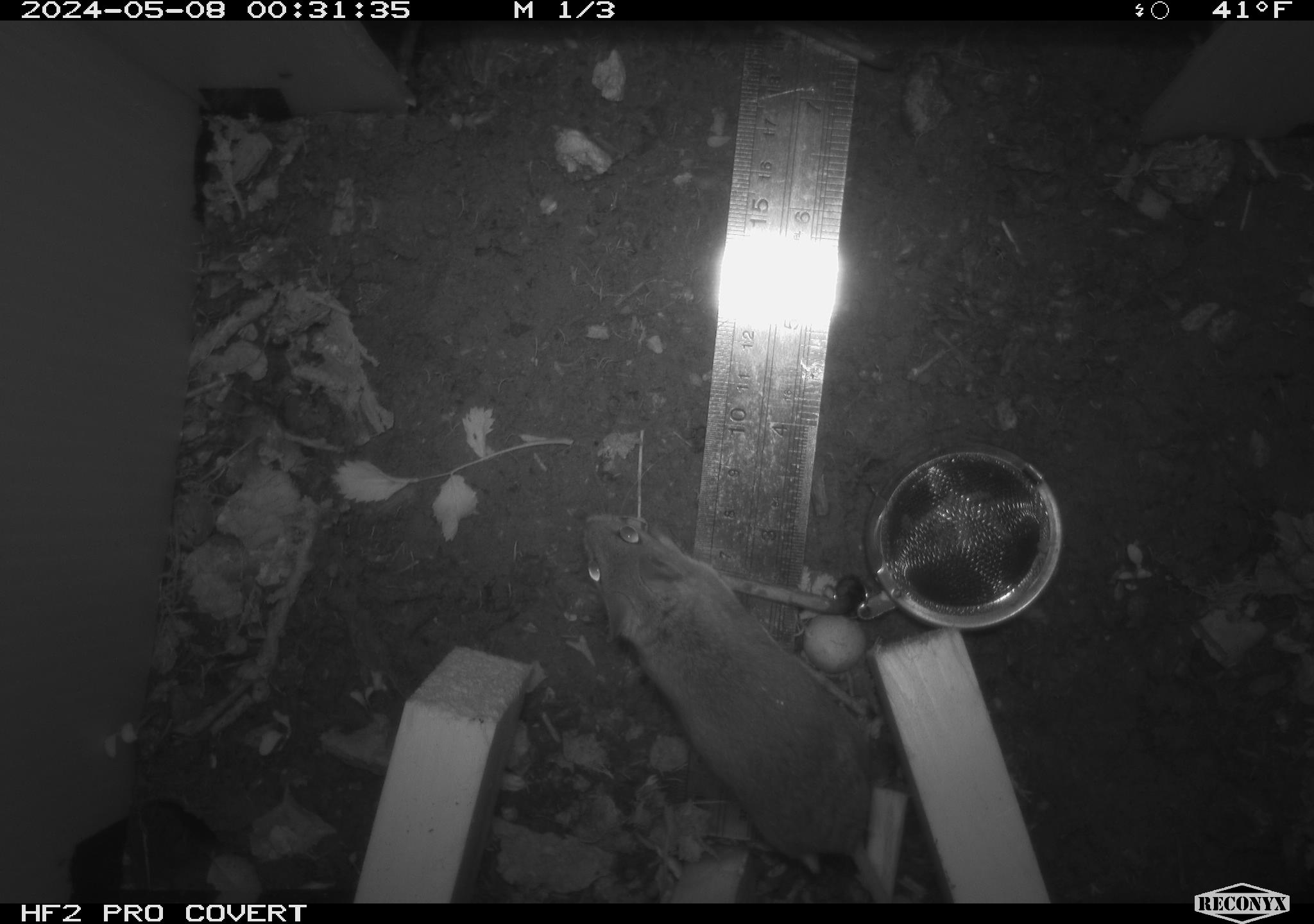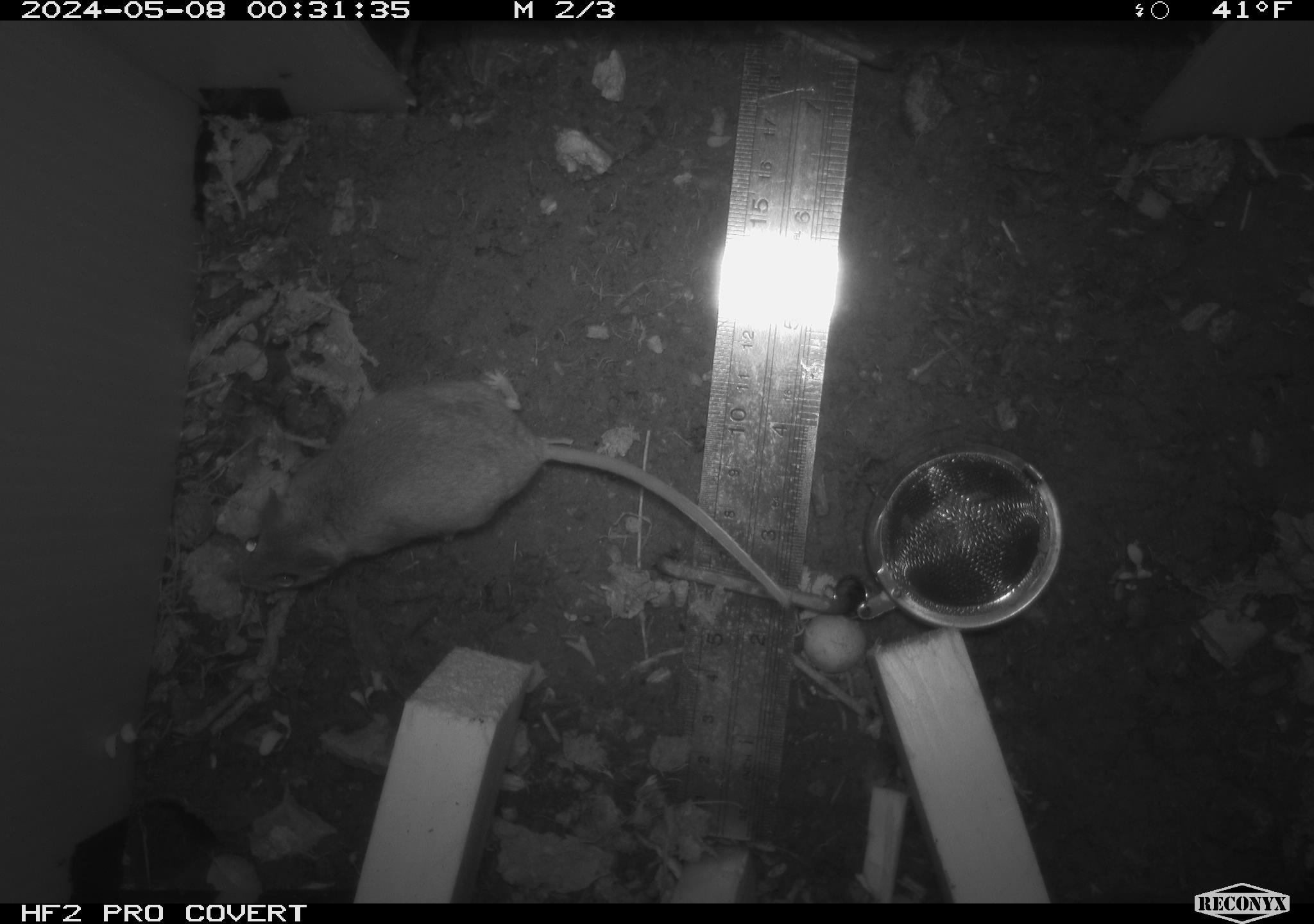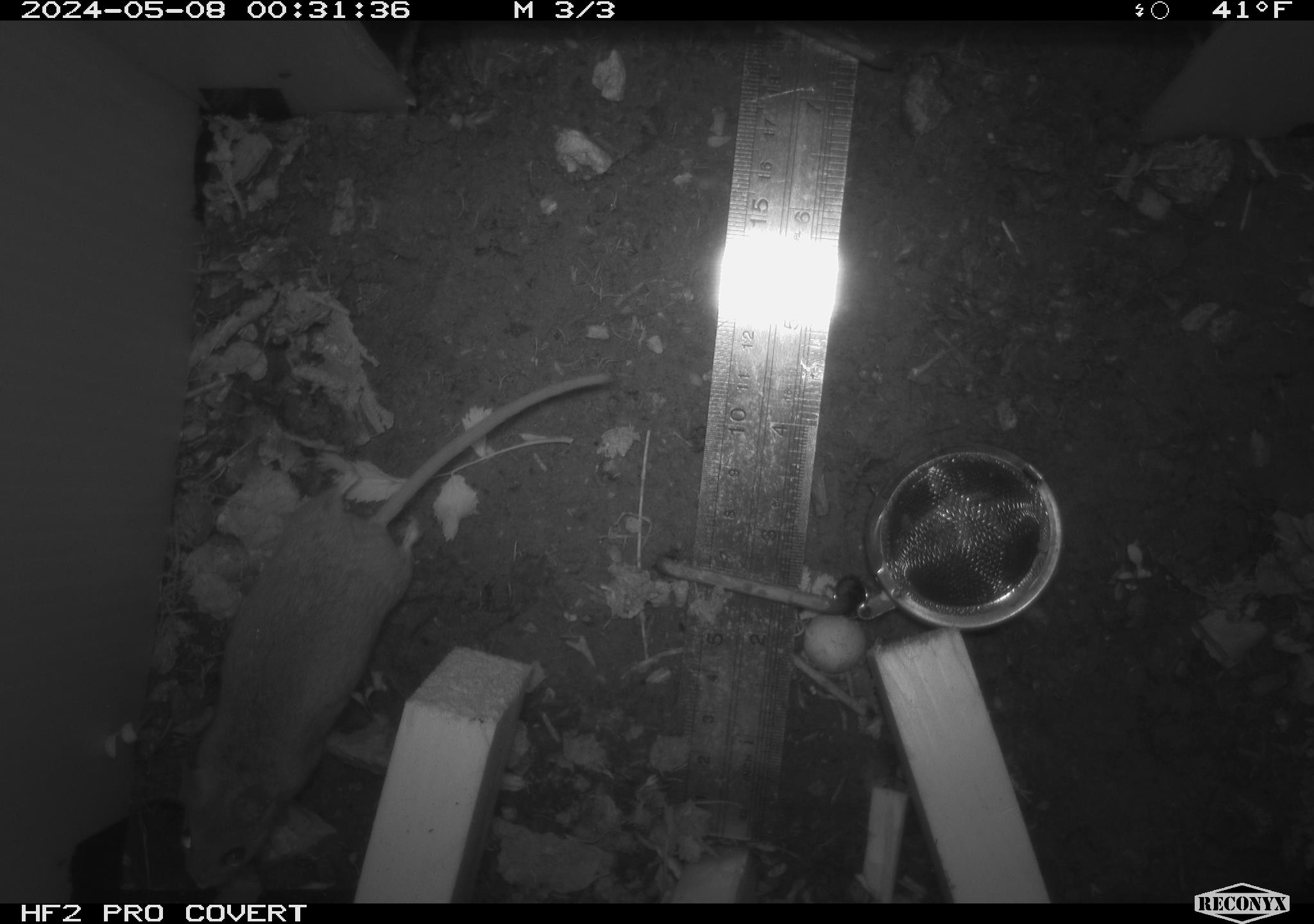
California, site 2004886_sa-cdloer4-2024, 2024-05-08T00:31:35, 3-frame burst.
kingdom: Animalia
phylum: Chordata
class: Mammalia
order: Rodentia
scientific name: Rodentia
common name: mouse species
Mouse species (Rodentia).